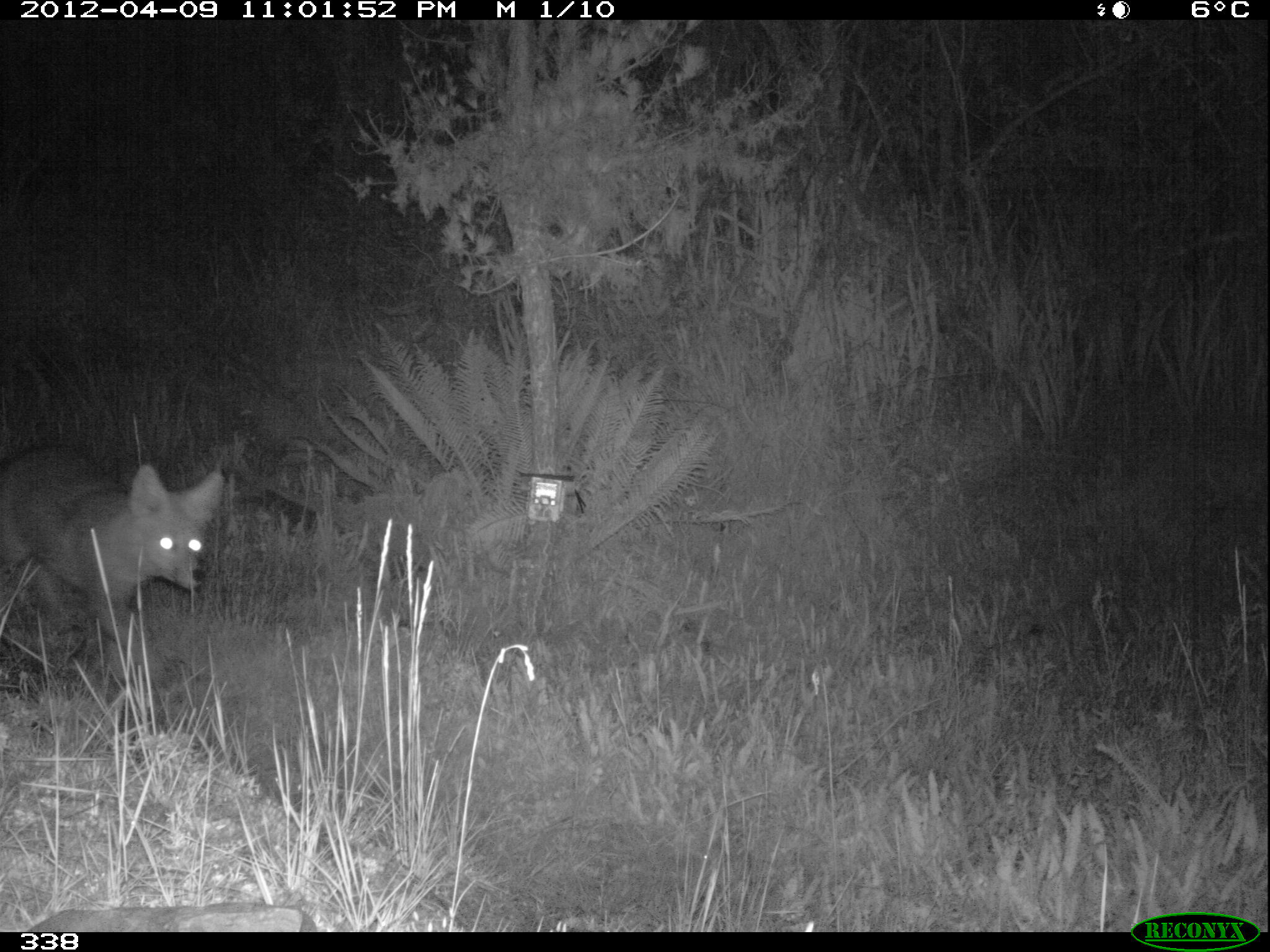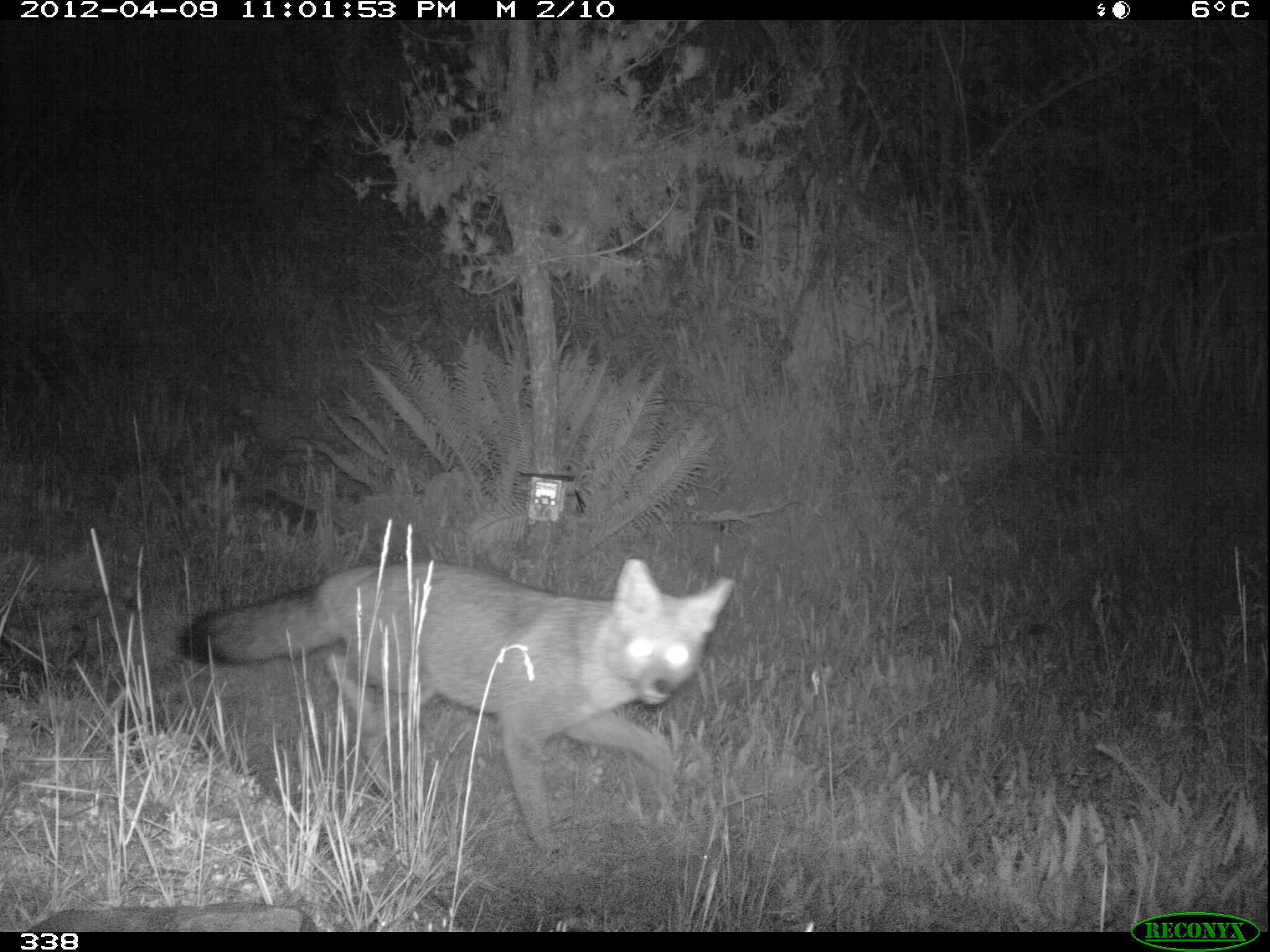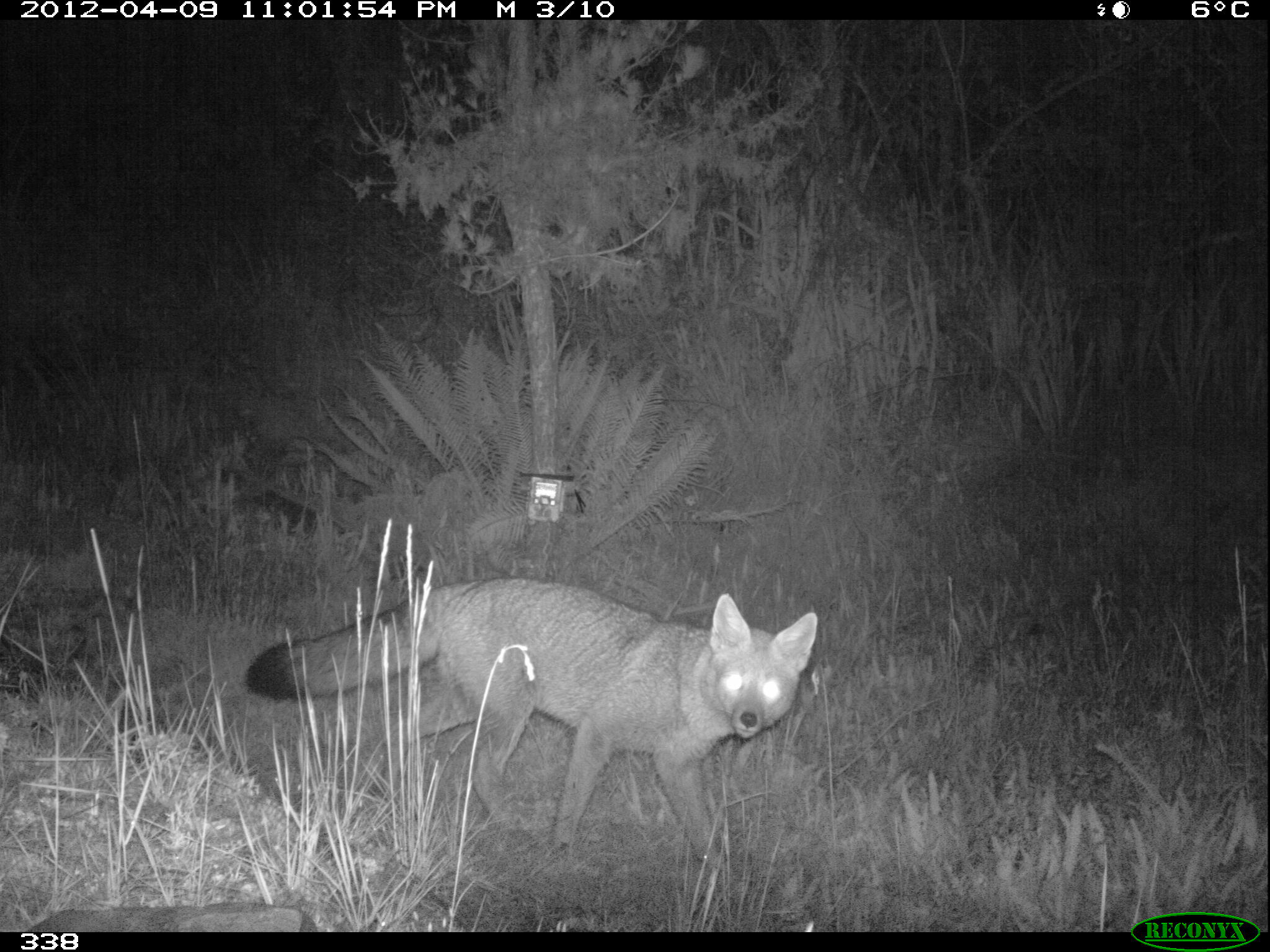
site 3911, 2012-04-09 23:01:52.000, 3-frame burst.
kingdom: Animalia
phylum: Chordata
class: Mammalia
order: Carnivora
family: Canidae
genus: Lycalopex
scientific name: Lycalopex culpaeus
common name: culpeo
Lycalopex culpaeus (culpeo).